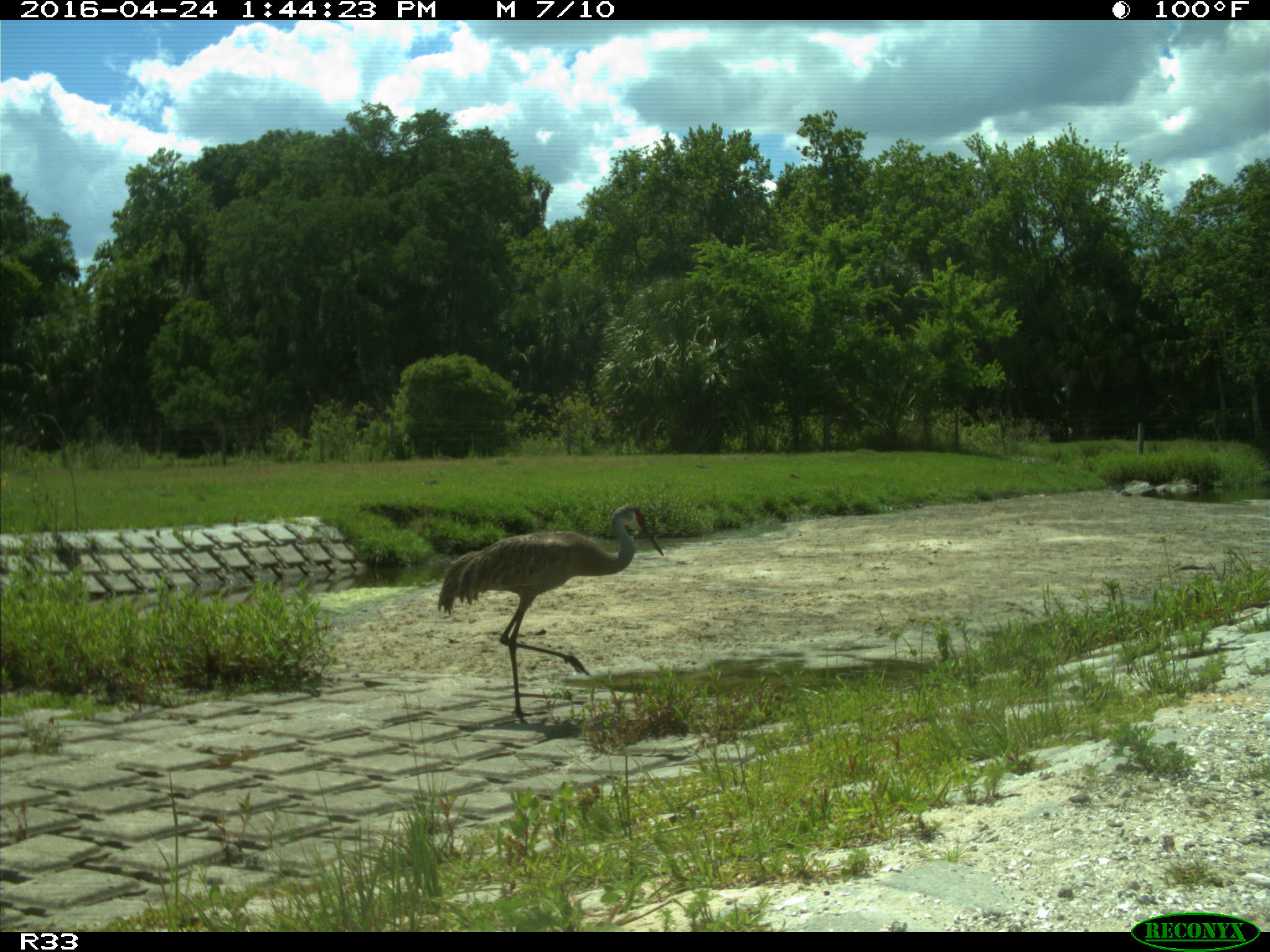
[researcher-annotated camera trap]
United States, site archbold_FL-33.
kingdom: Animalia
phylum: Chordata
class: Aves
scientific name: Aves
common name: birds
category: unidentified bird